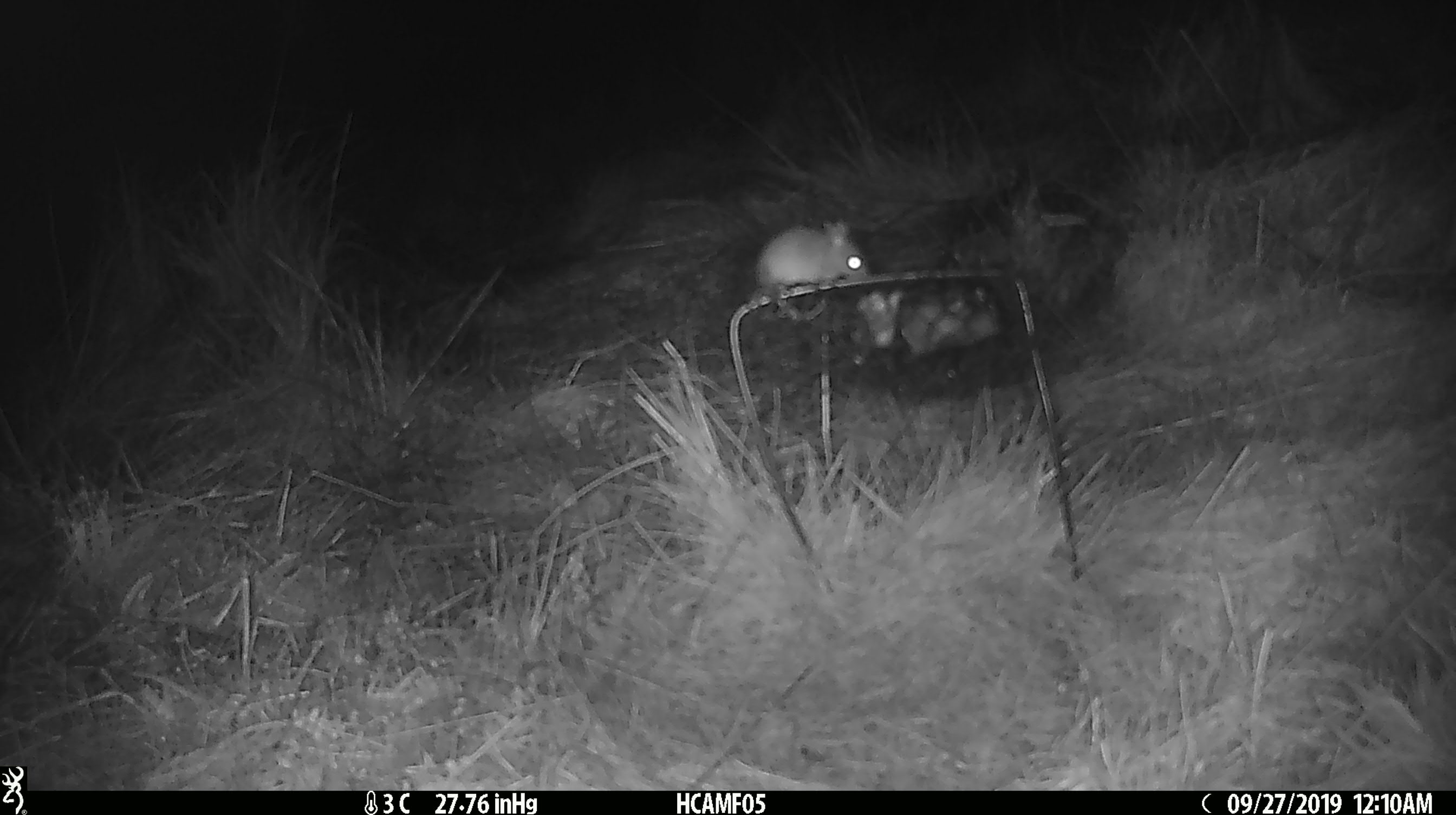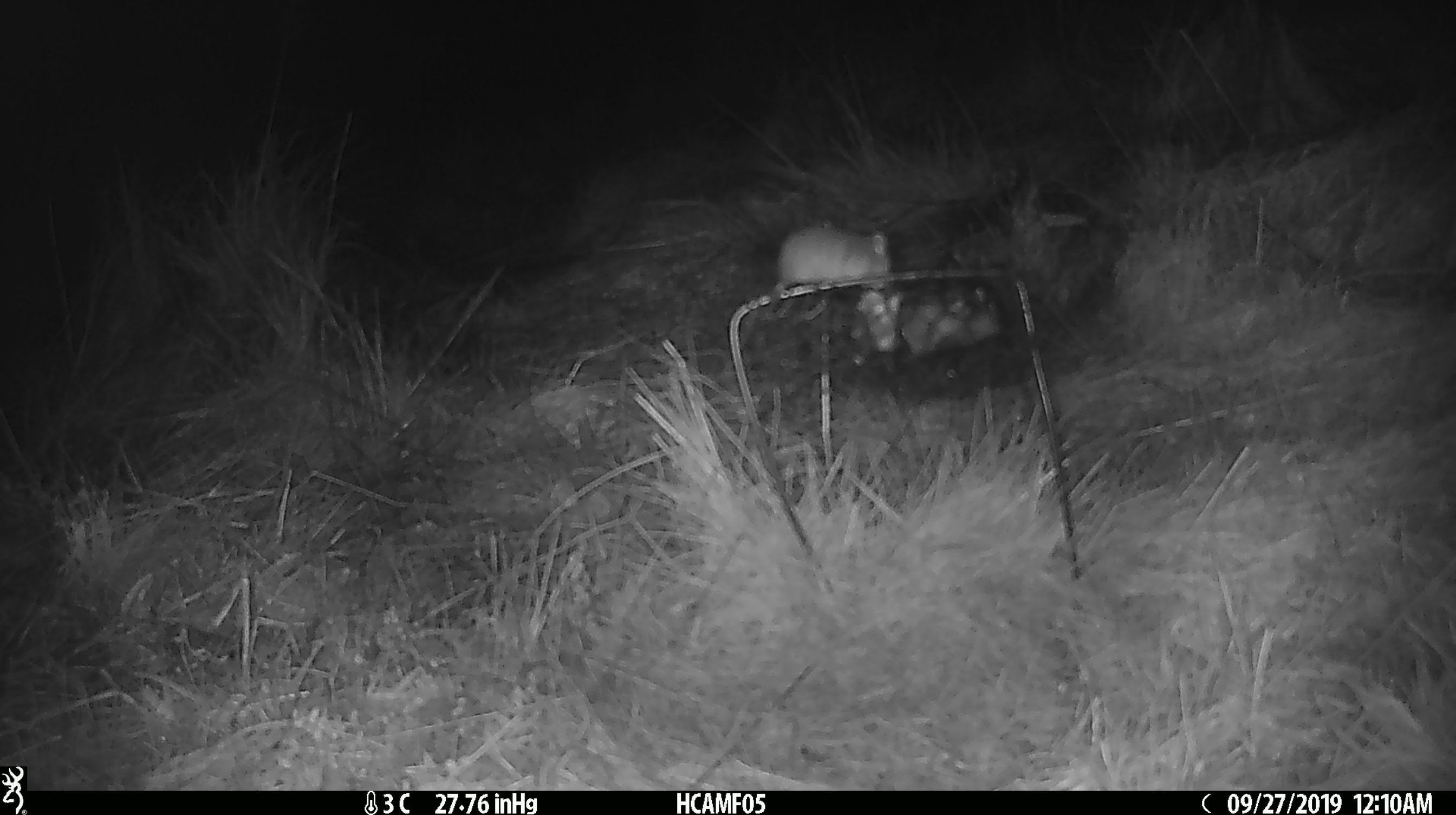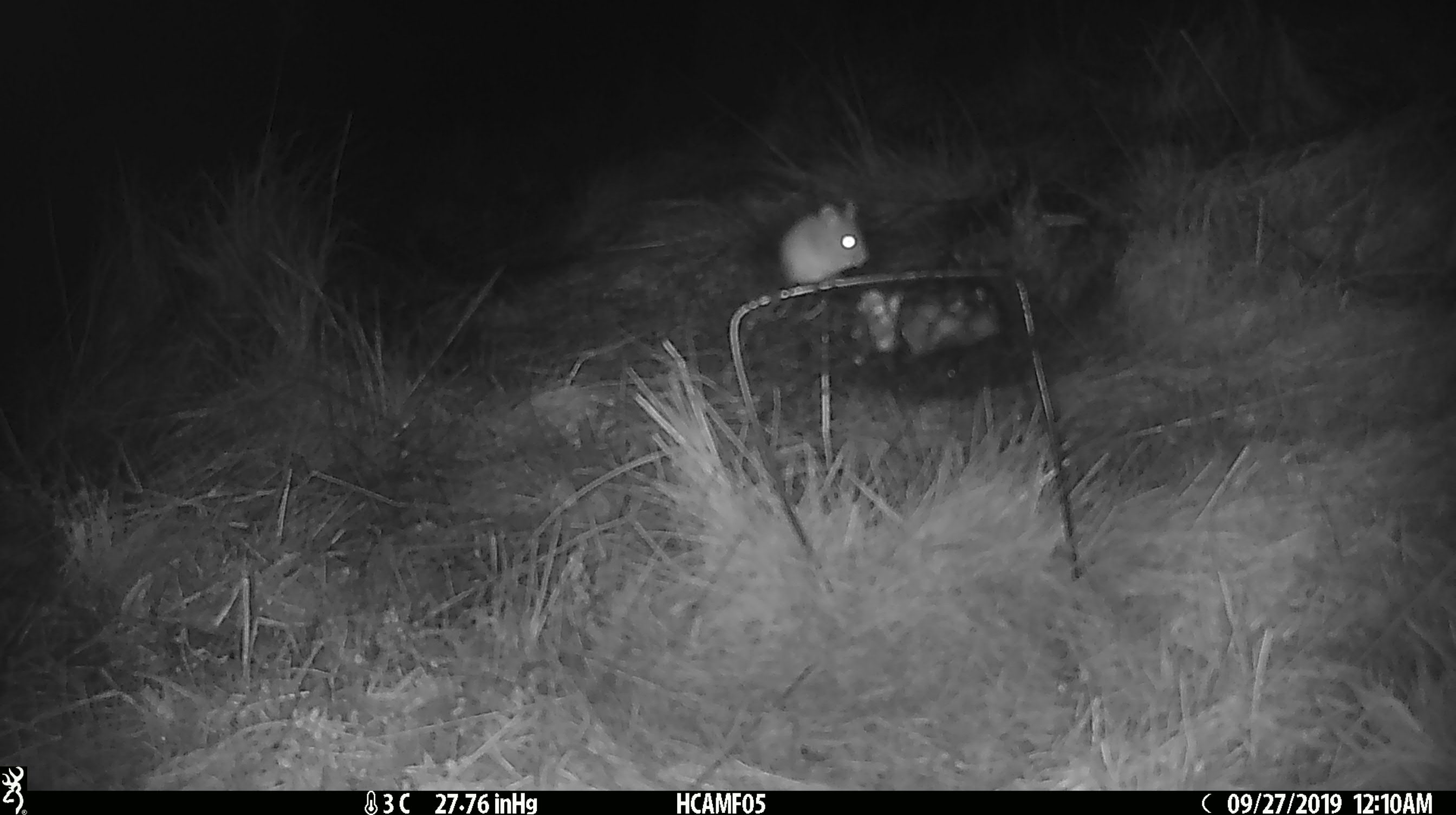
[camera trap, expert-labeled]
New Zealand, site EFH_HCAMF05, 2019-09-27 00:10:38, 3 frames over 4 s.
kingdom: Animalia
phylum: Chordata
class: Mammalia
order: Rodentia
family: Muridae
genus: Mus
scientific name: Mus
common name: mouse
Mouse (Mus).